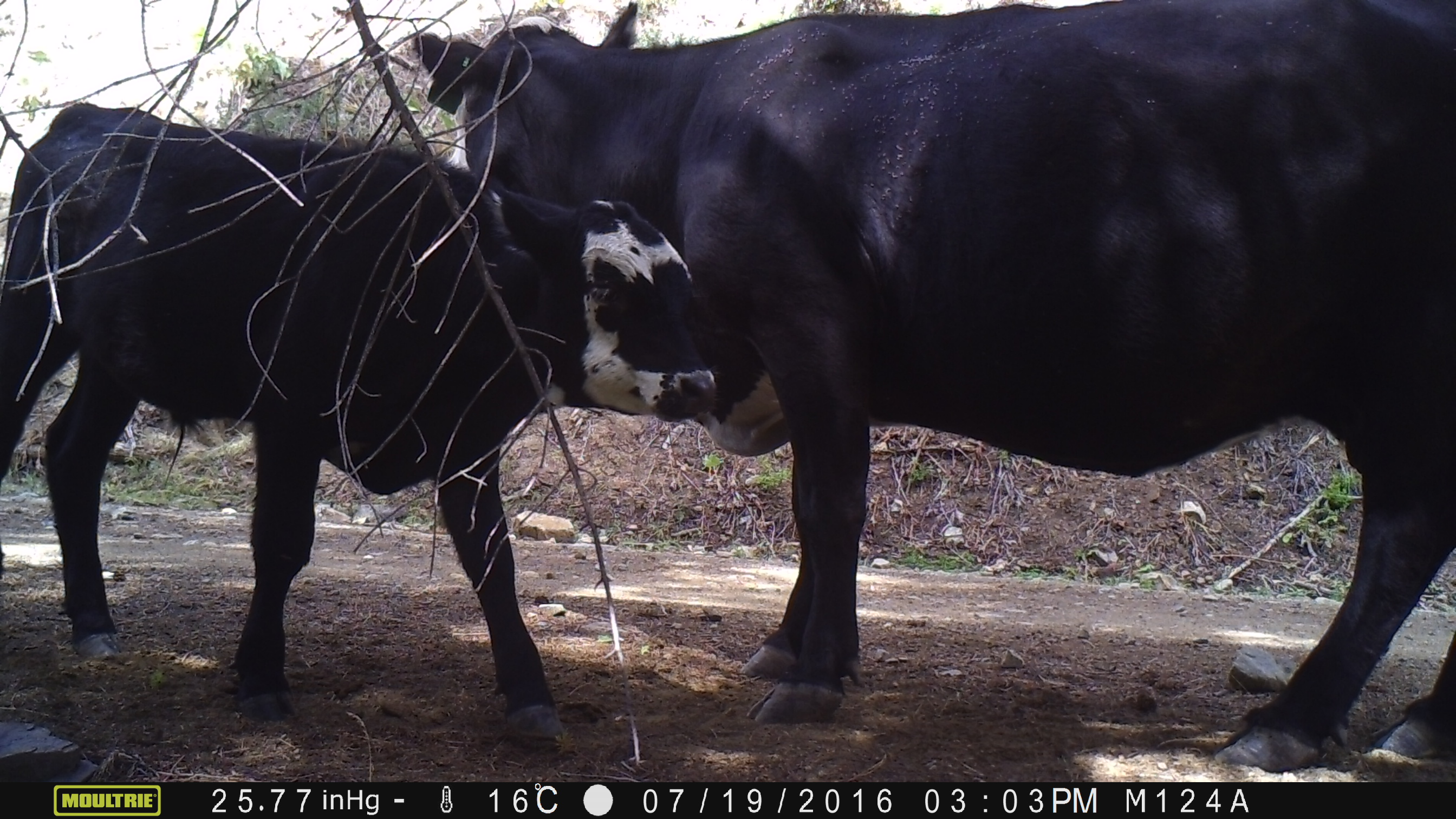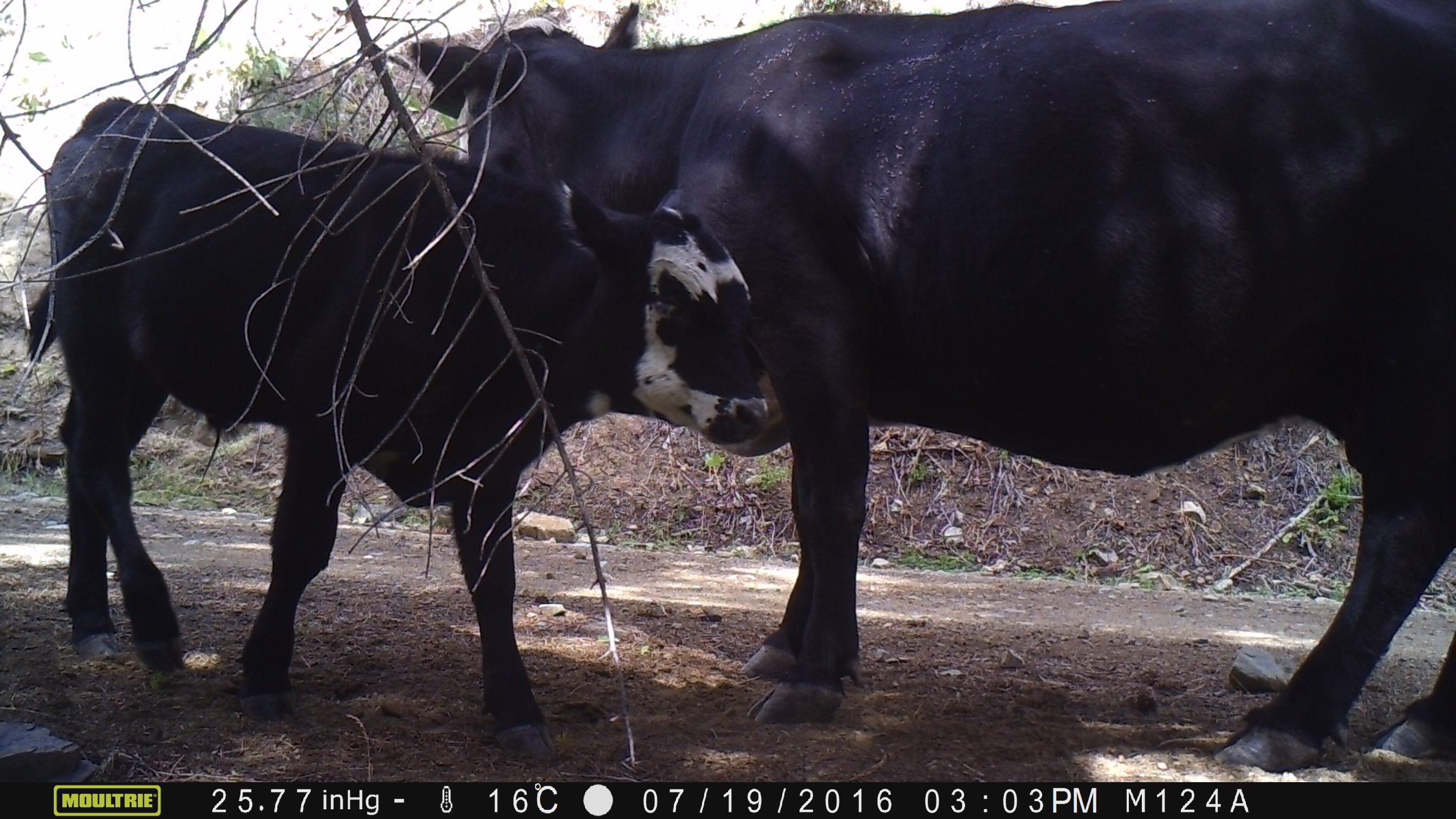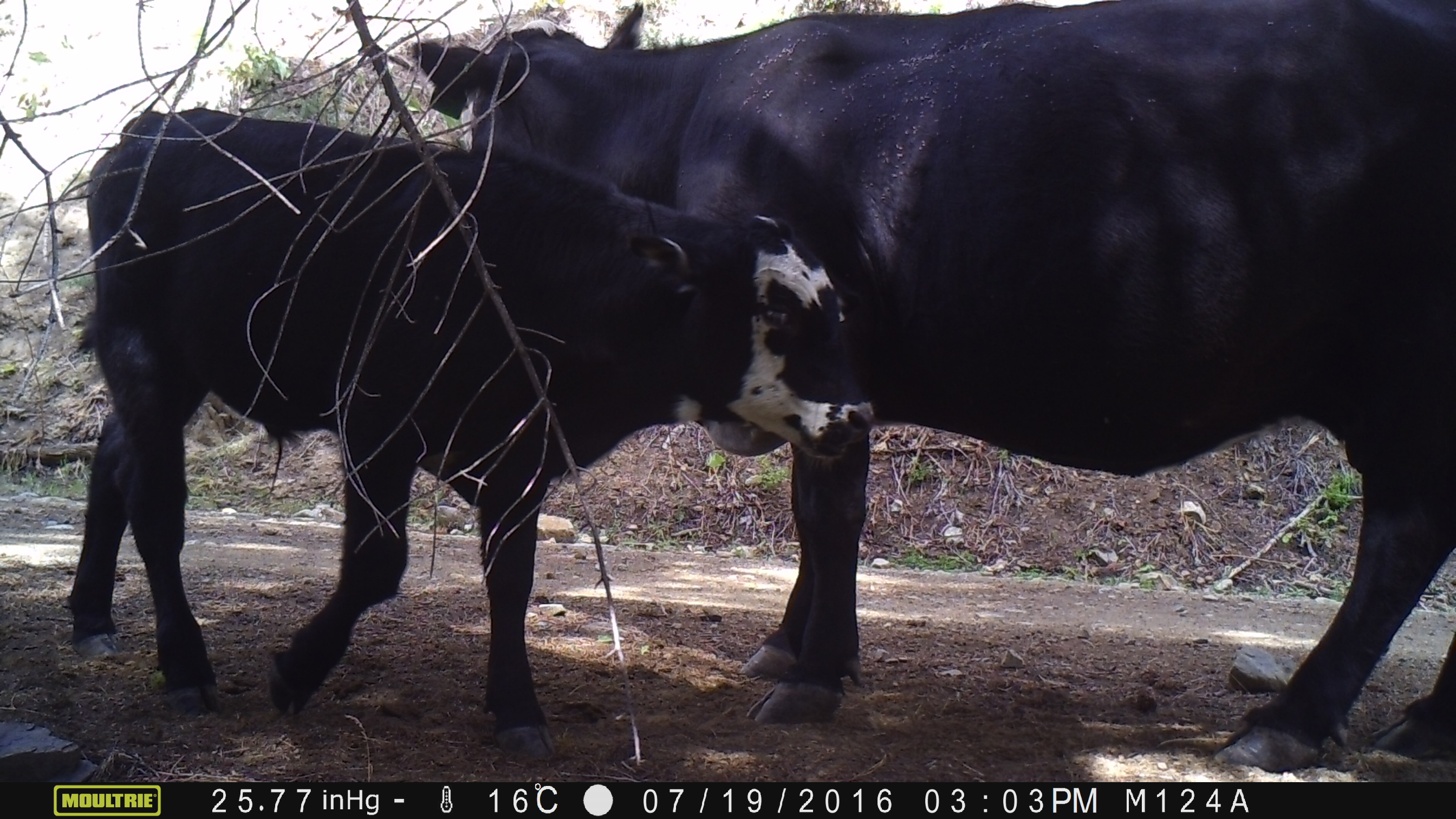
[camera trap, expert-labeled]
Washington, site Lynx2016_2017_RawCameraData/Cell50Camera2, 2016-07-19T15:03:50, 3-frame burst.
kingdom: Animalia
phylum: Chordata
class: Mammalia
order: Artiodactyla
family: Bovidae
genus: Bos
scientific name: Bos taurus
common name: domestic cattle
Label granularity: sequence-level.